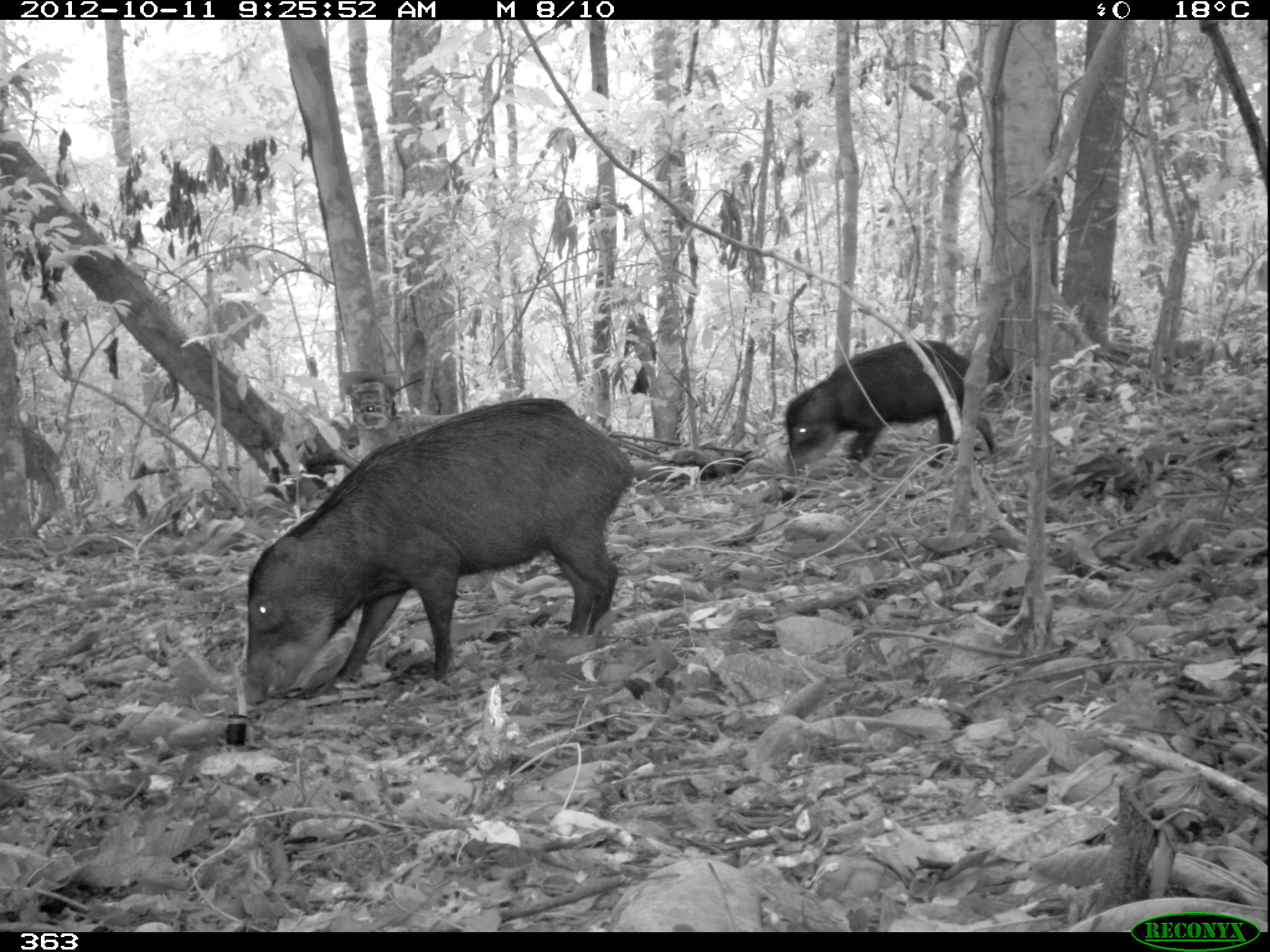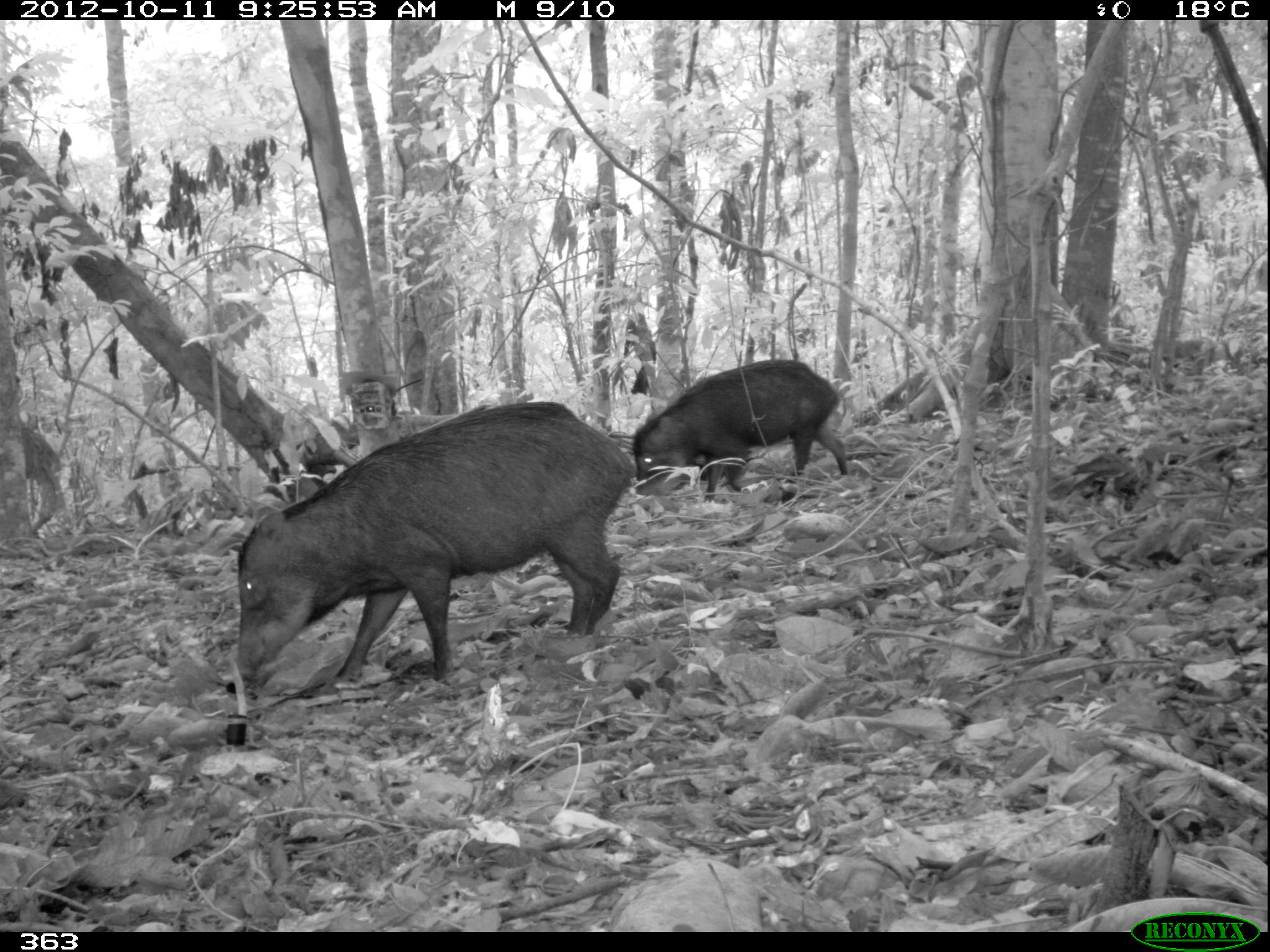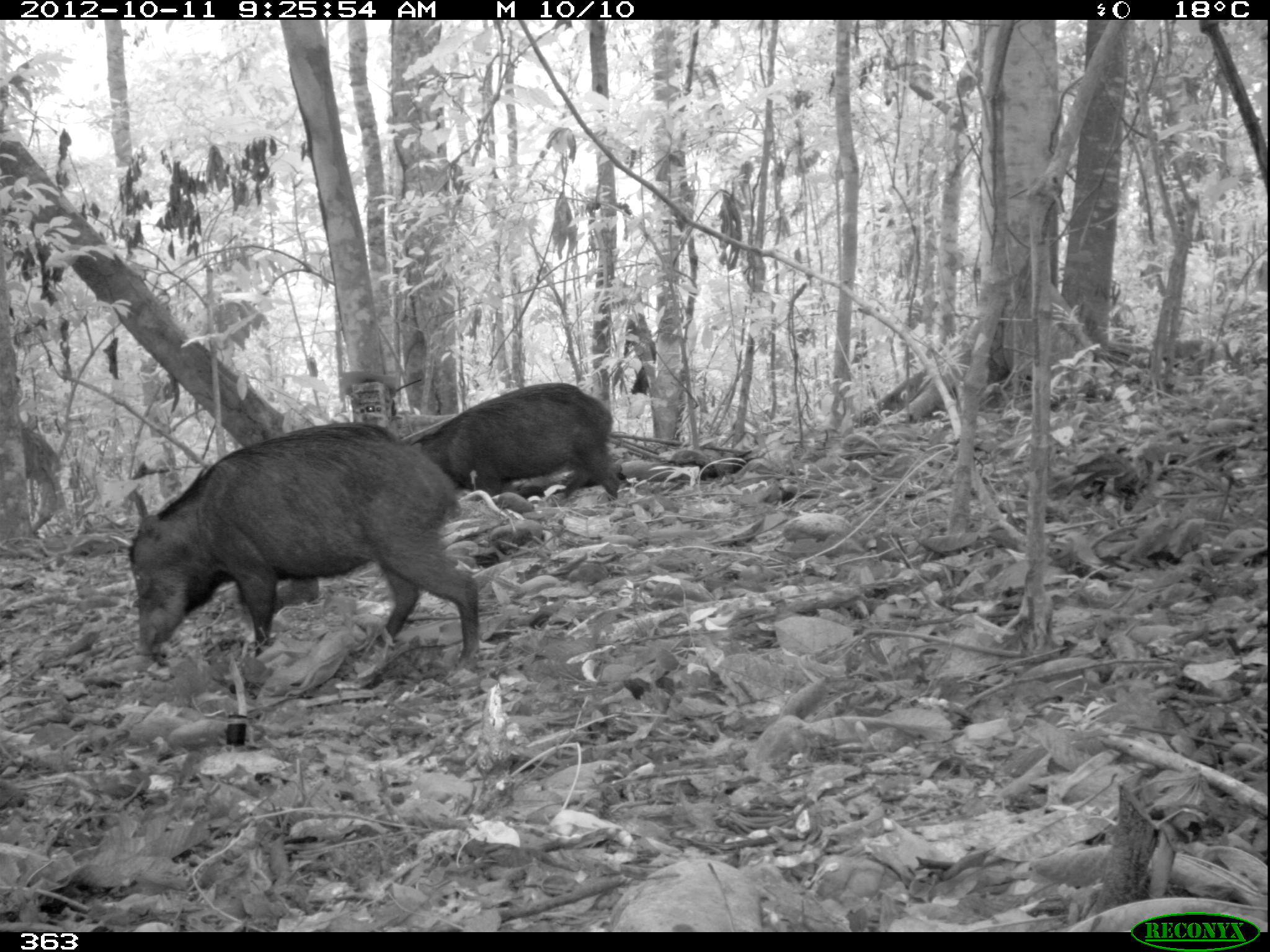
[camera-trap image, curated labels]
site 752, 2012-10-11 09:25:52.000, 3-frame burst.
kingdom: Animalia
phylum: Chordata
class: Mammalia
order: Artiodactyla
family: Tayassuidae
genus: Tayassu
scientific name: Tayassu pecari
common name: white-lipped peccary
Tayassu pecari (white-lipped peccary).